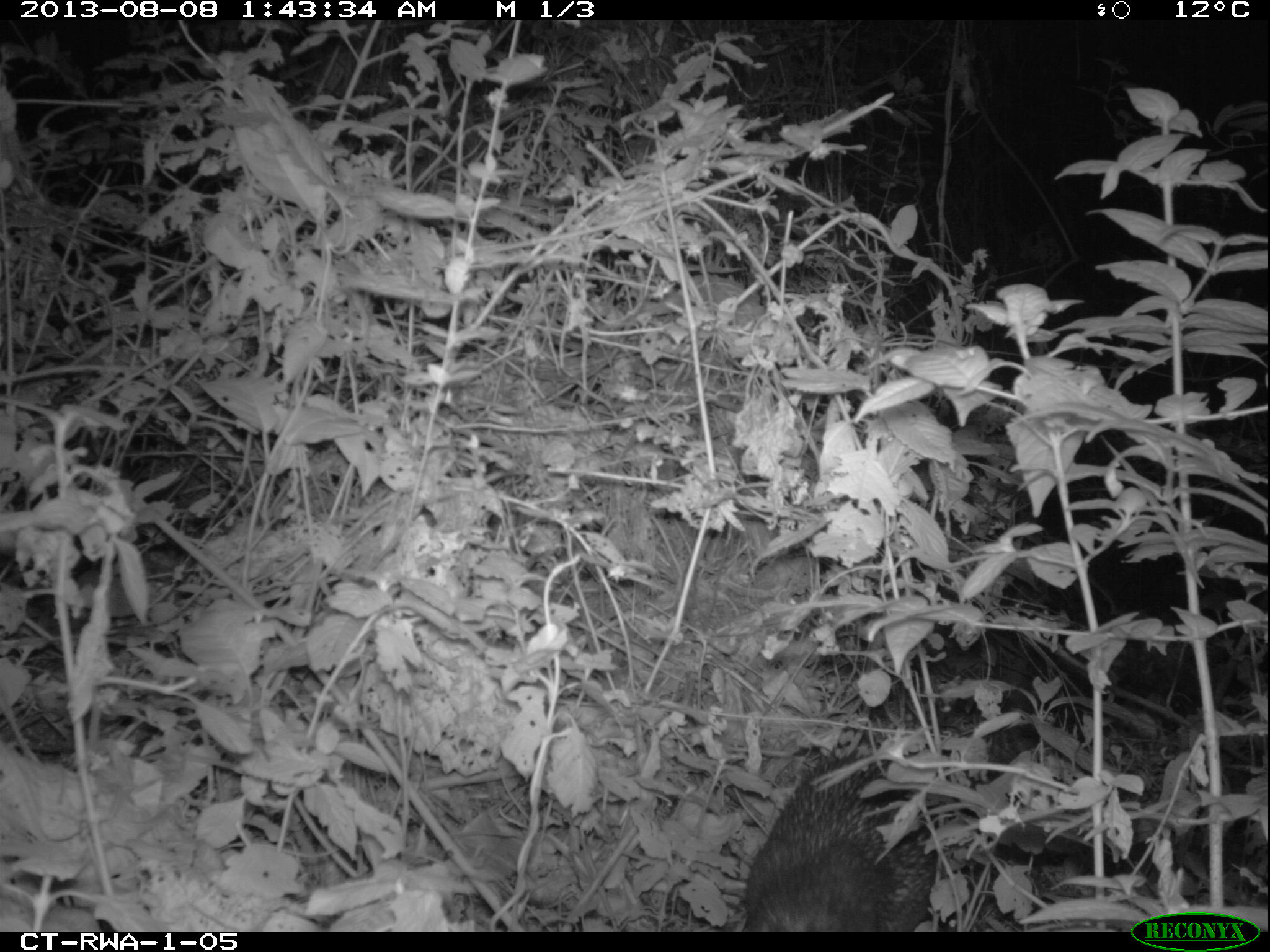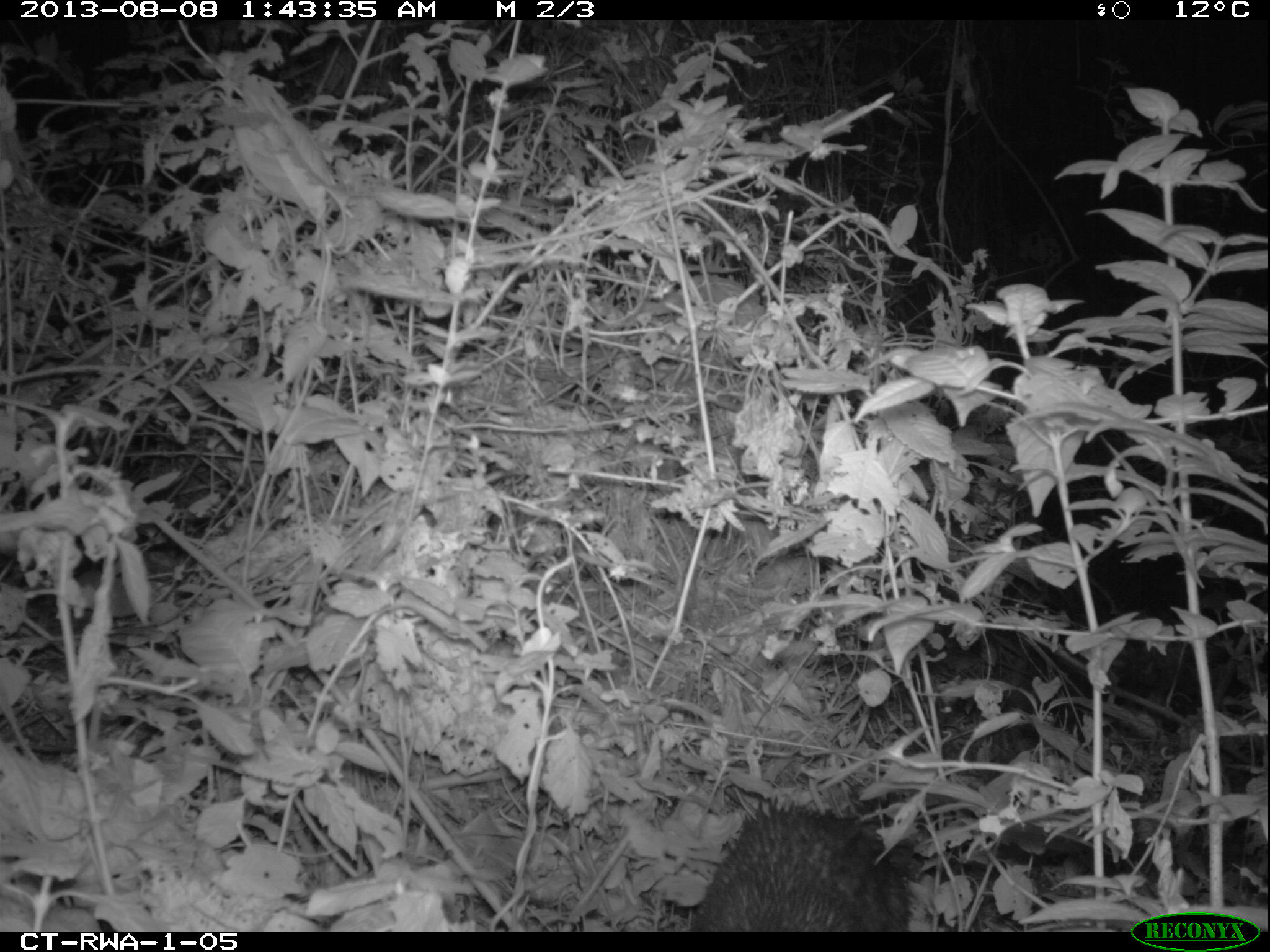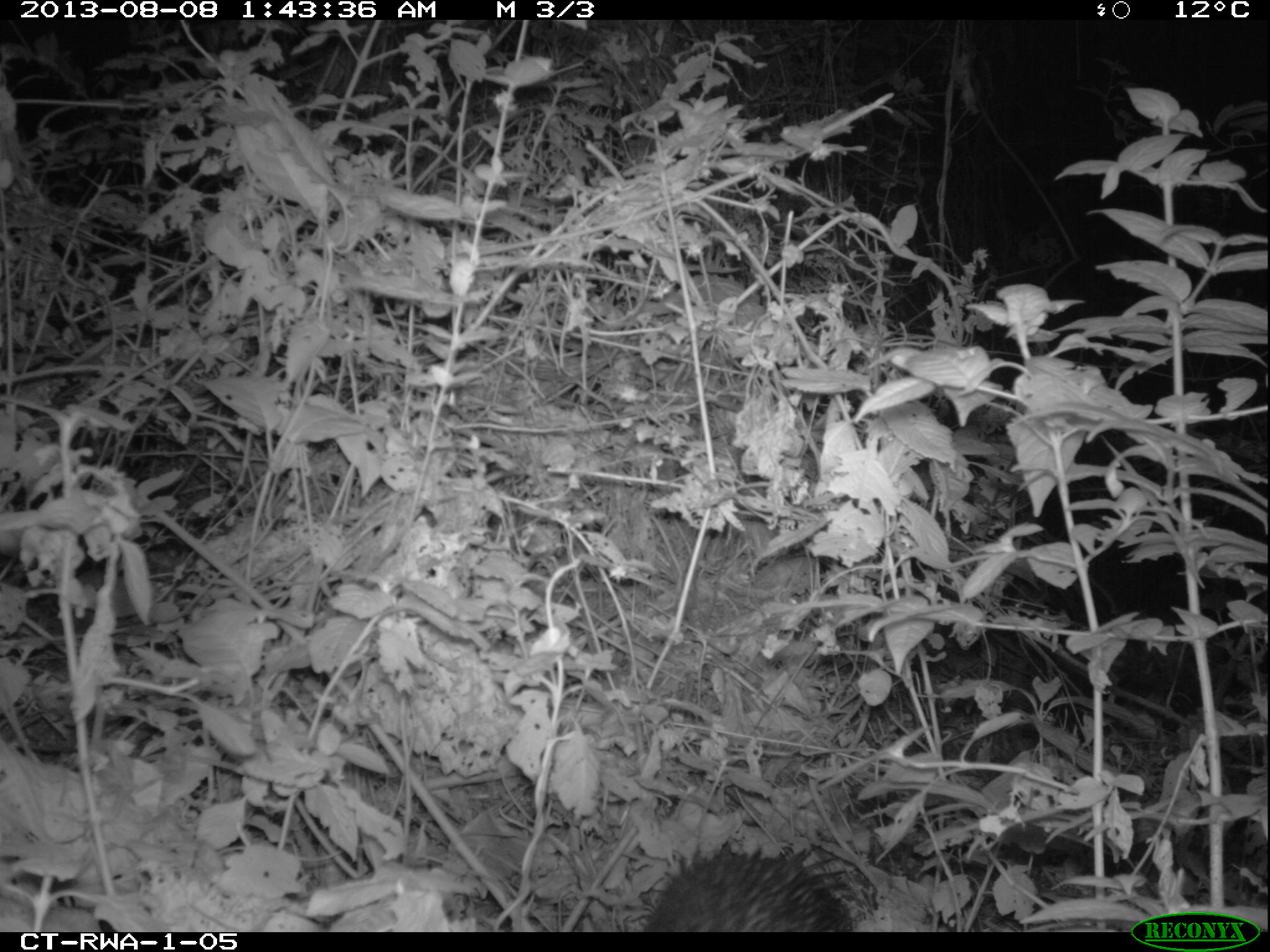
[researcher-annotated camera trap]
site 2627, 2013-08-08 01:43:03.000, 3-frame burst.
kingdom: Animalia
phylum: Chordata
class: Mammalia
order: Rodentia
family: Hystricidae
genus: Atherurus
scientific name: Atherurus africanus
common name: african brush-tailed porcupine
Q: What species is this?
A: Atherurus africanus (african brush-tailed porcupine).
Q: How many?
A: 1.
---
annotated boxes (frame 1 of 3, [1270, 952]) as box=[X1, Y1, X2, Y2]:
atherurus africanus: box=[737, 743, 937, 932]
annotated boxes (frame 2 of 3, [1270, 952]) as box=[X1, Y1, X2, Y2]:
atherurus africanus: box=[685, 805, 921, 932]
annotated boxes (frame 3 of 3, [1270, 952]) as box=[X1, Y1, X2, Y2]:
atherurus africanus: box=[645, 842, 857, 932]